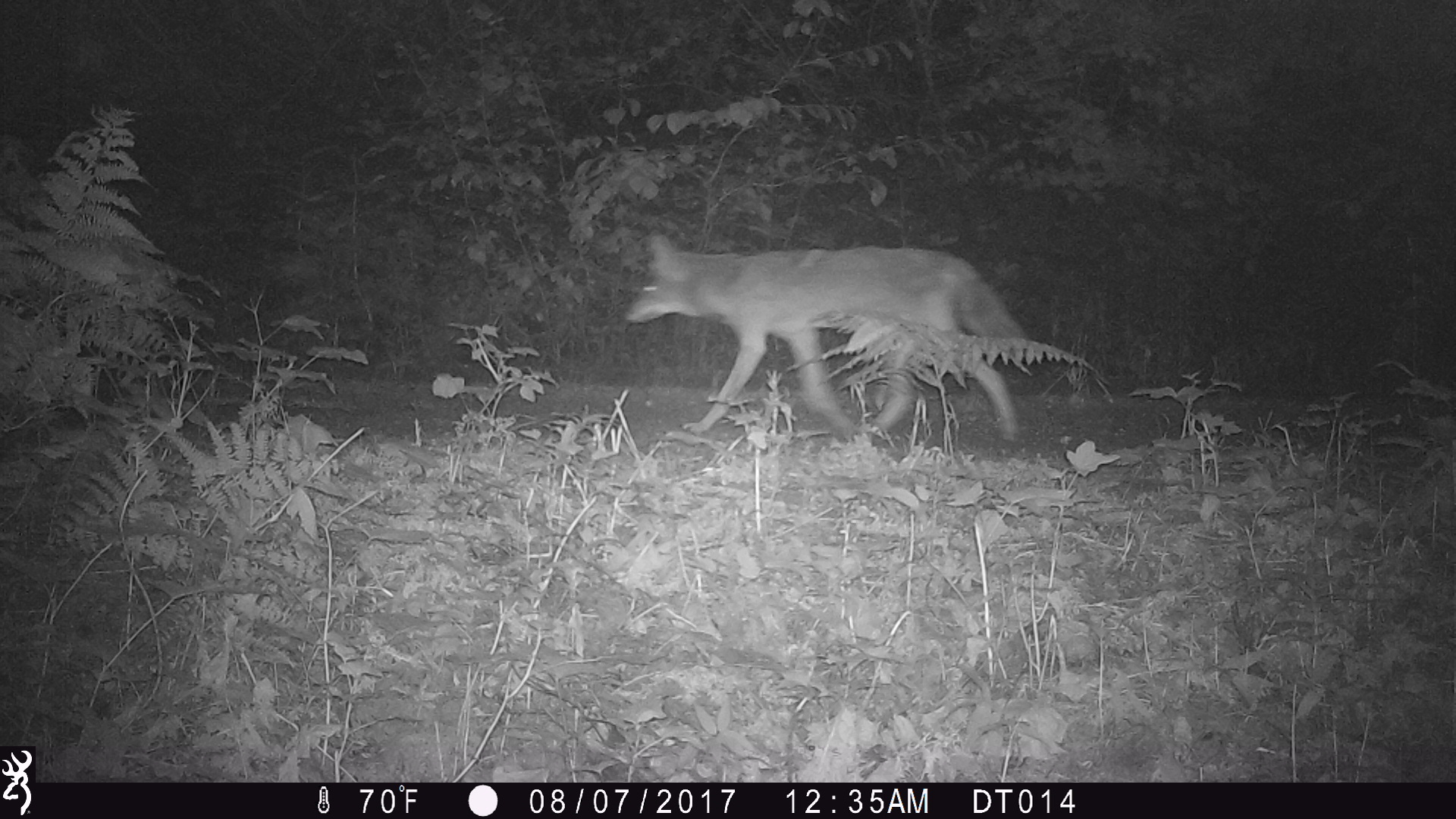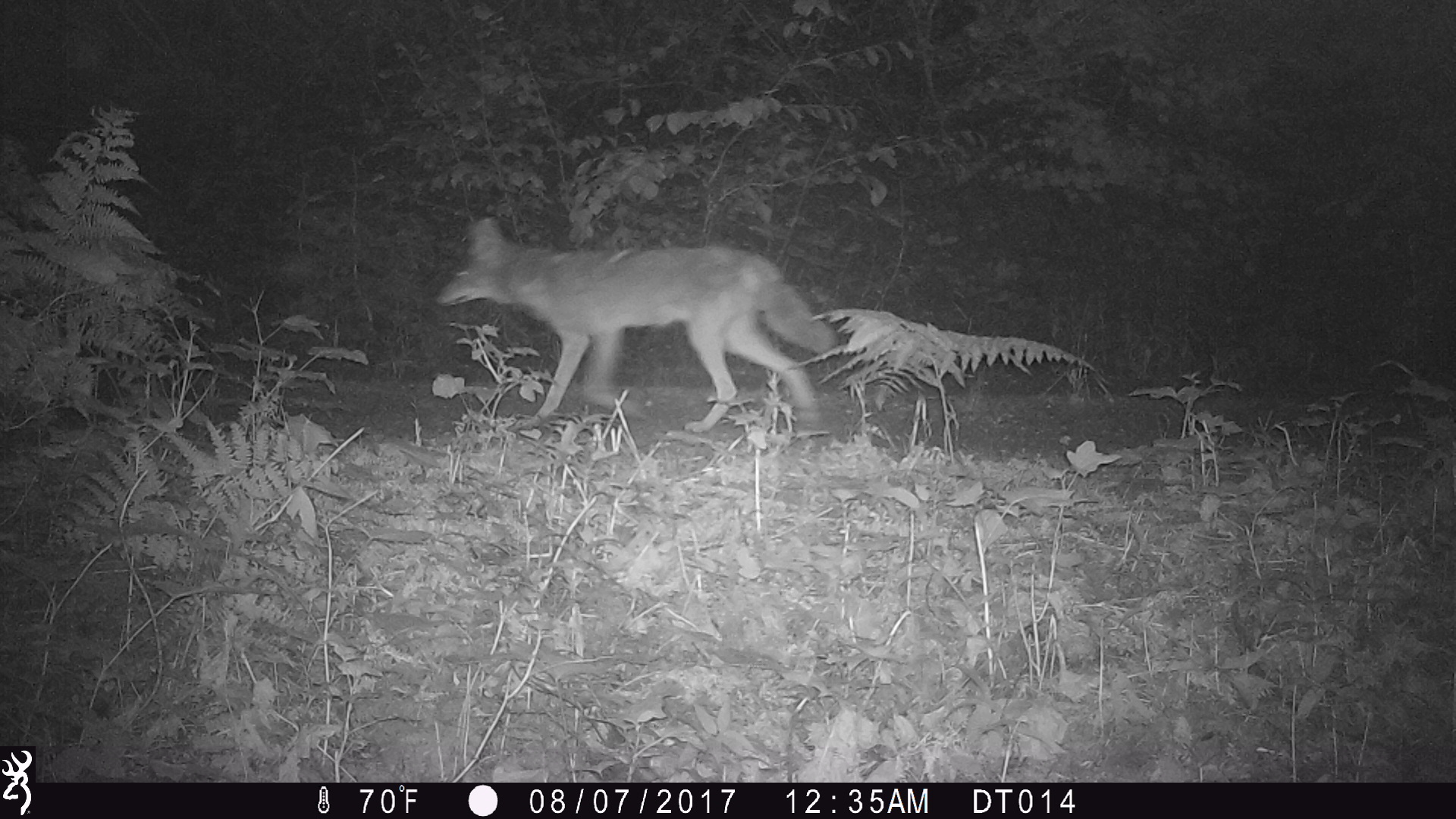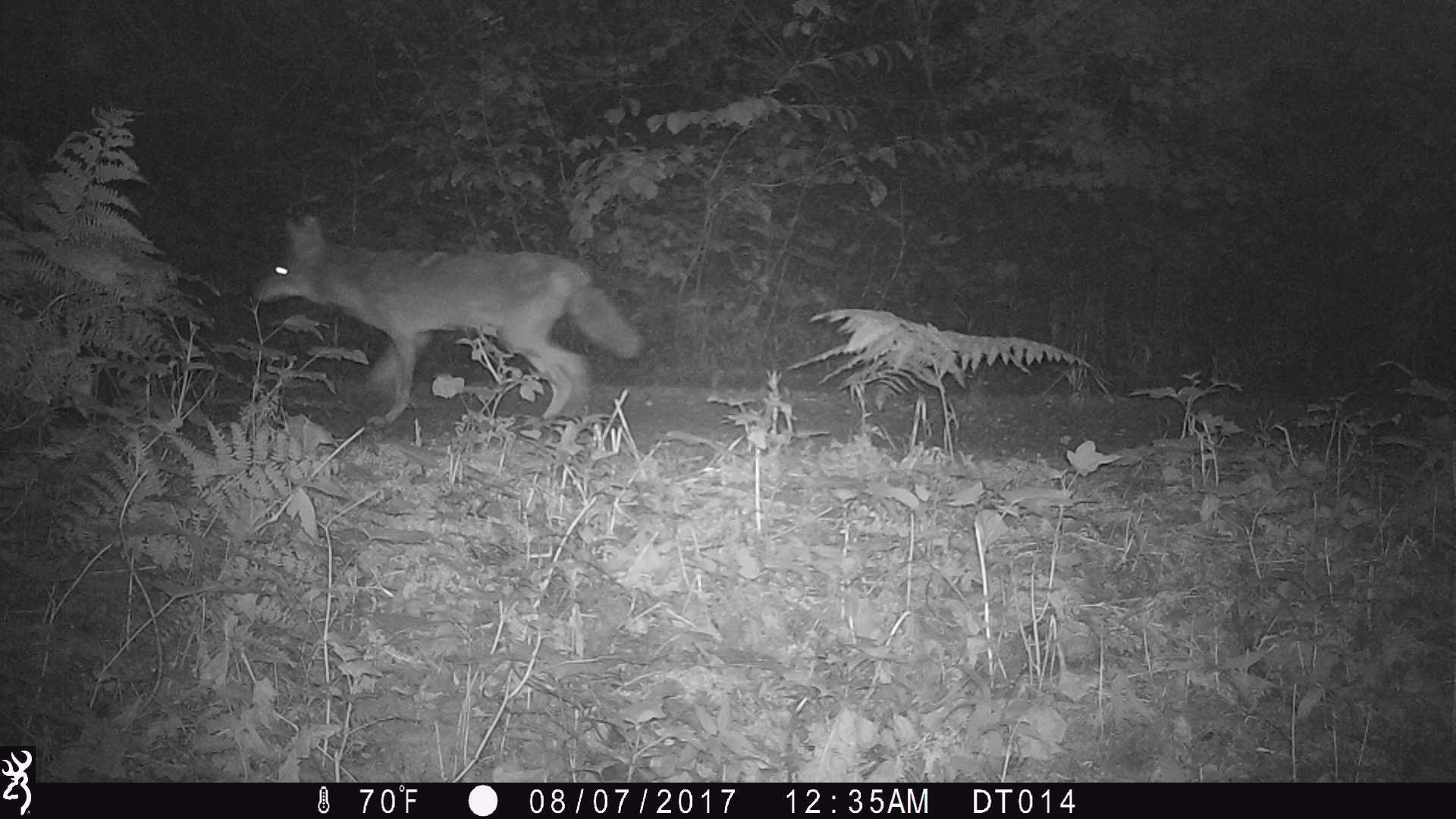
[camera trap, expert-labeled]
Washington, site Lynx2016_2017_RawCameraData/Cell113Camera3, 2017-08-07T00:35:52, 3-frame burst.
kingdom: Animalia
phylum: Chordata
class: Mammalia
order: Carnivora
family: Canidae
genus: Canis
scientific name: Canis latrans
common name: coyote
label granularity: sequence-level